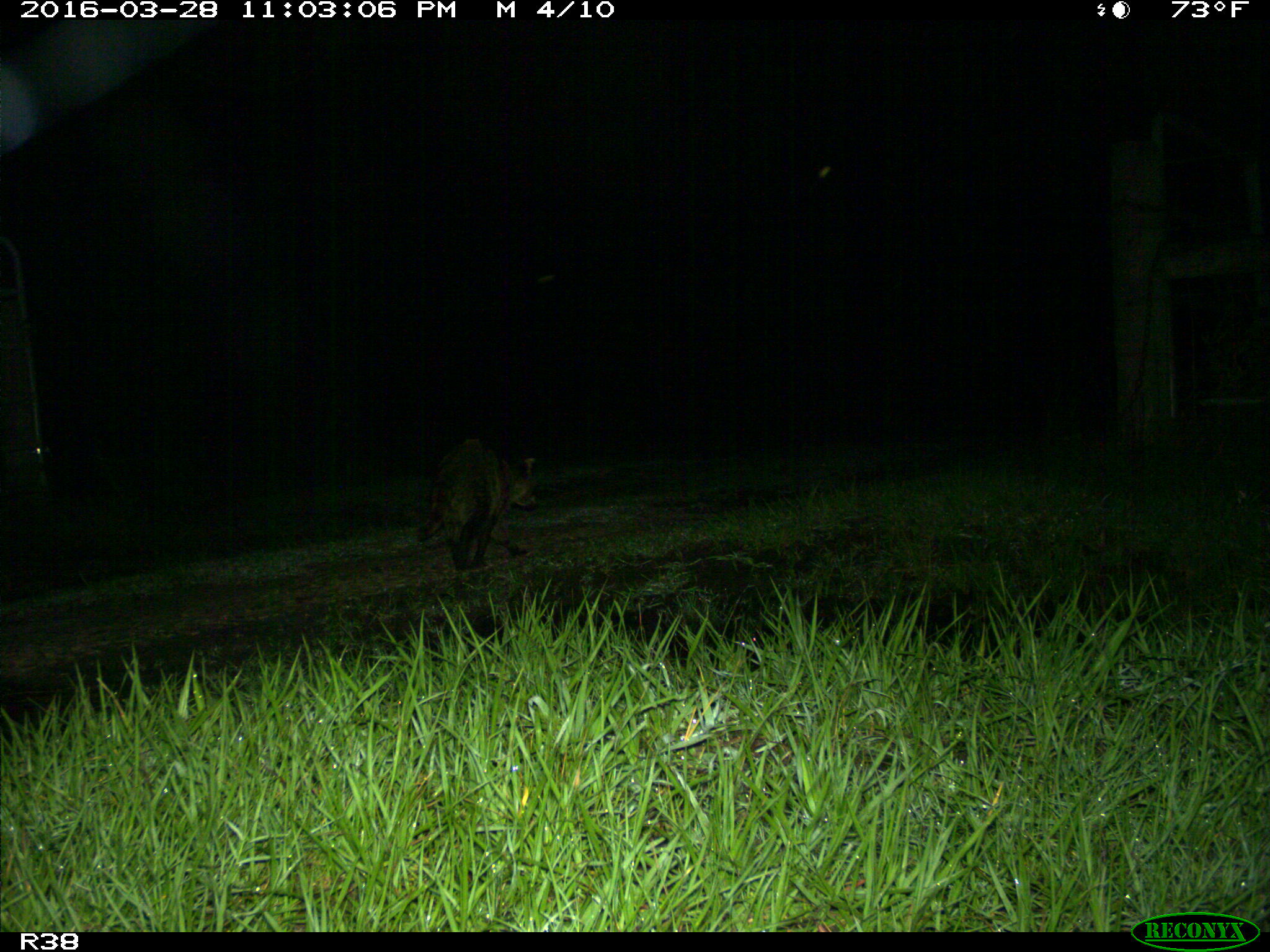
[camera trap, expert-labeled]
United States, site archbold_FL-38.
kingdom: Animalia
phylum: Chordata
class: Mammalia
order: Carnivora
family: Procyonidae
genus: Procyon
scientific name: Procyon lotor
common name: common raccoon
Procyon lotor (common raccoon).